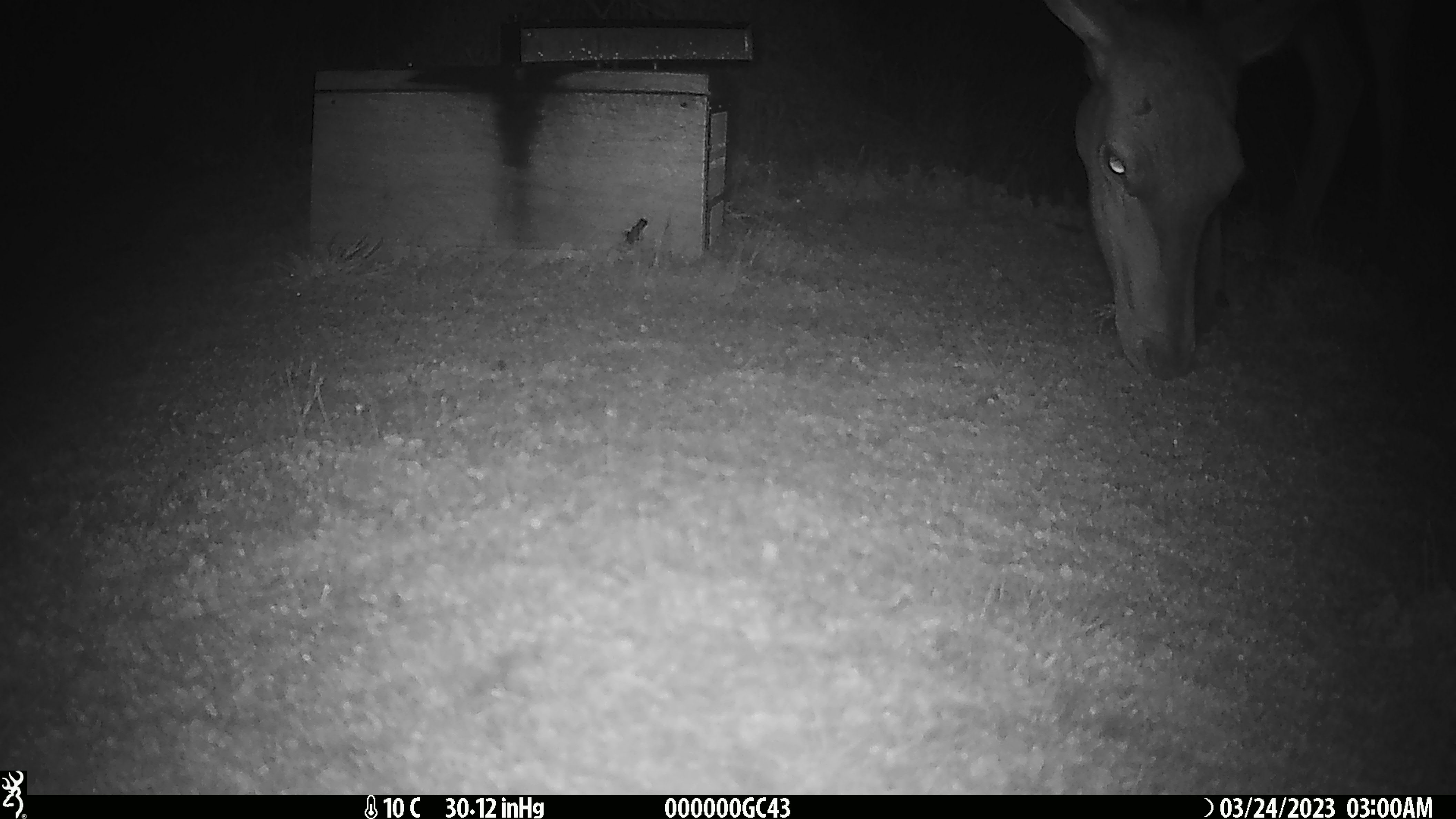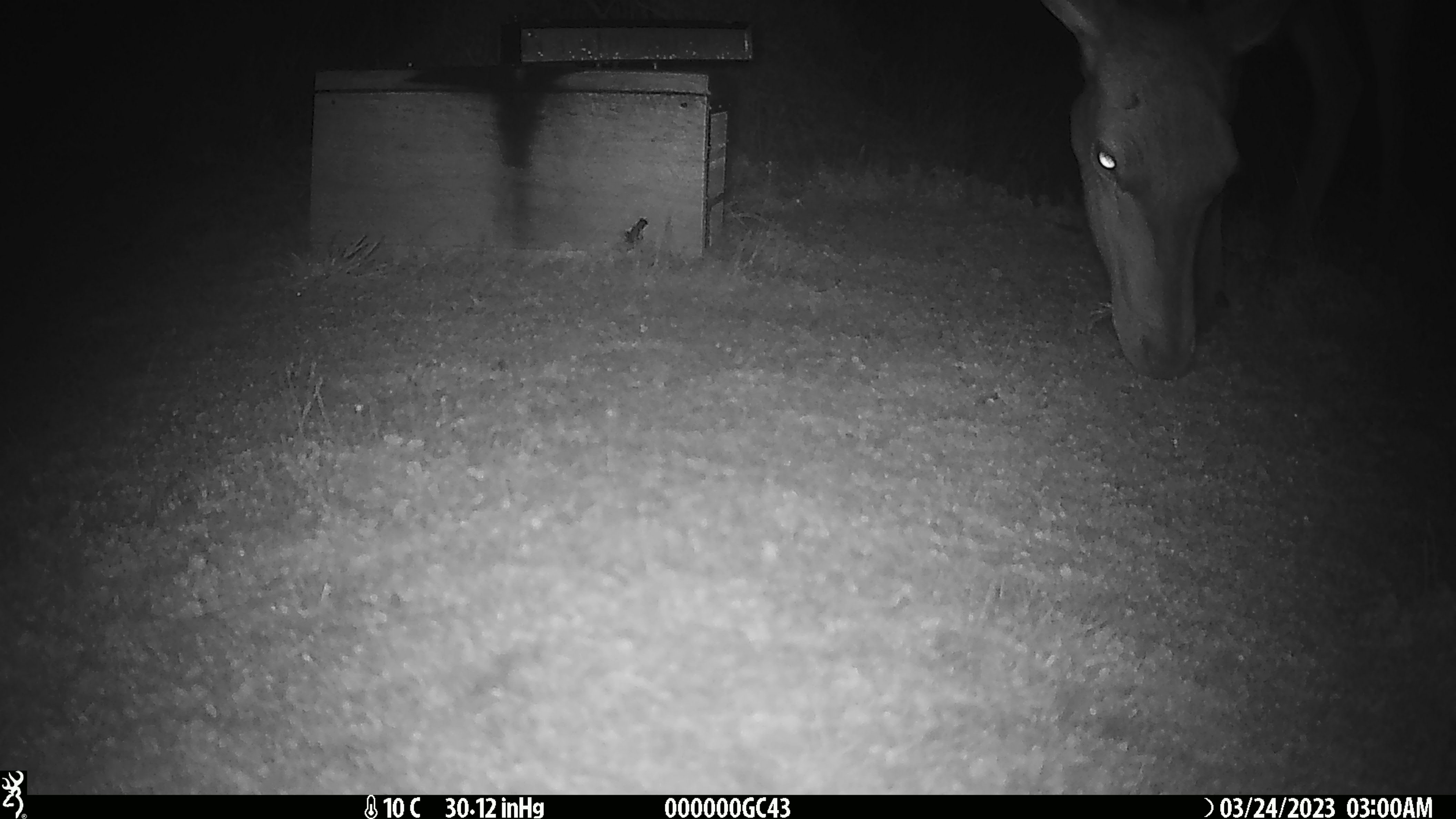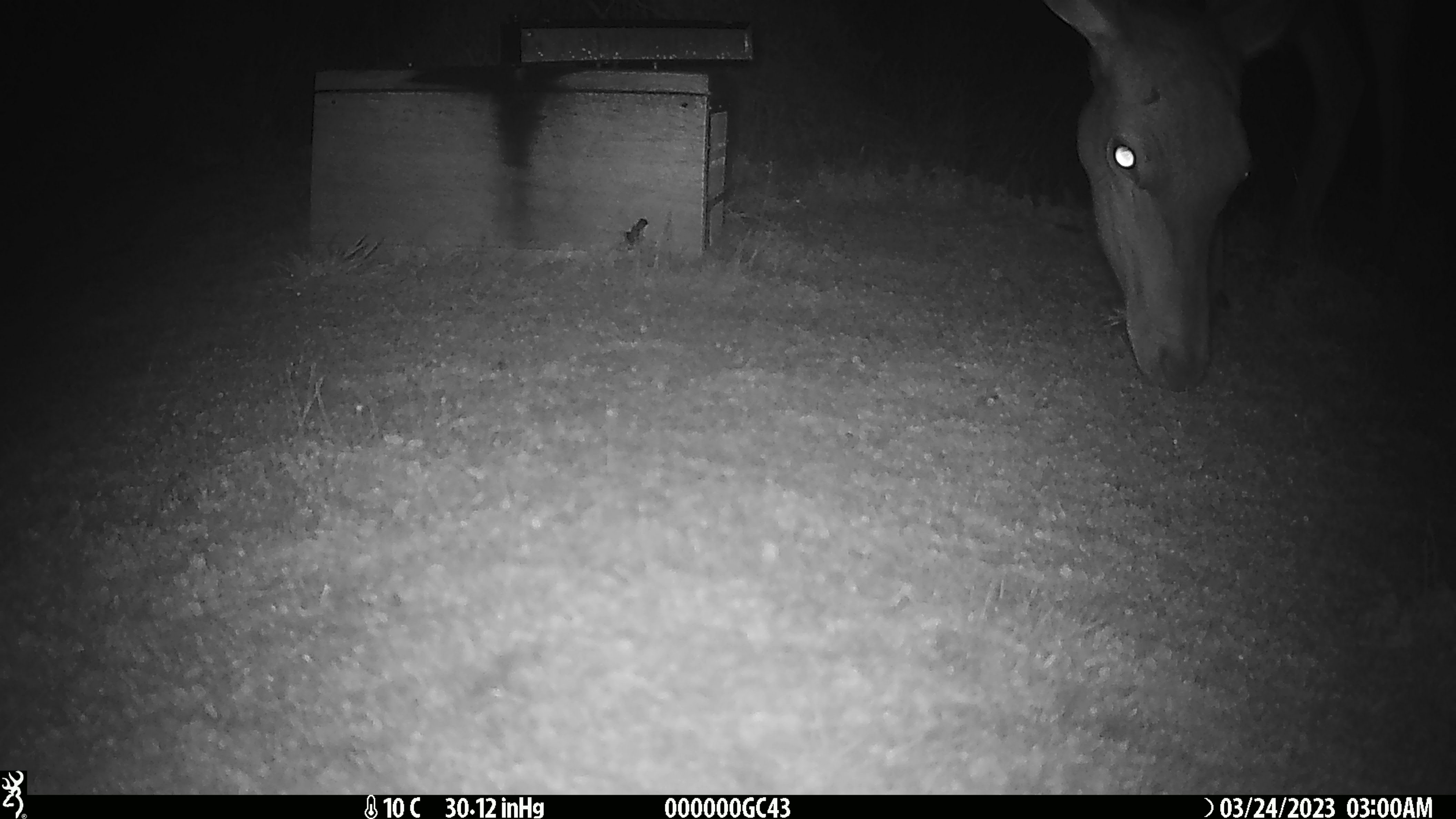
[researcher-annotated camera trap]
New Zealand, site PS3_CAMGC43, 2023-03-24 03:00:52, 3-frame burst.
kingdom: Animalia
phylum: Chordata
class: Mammalia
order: Artiodactyla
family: Cervidae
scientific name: Cervidae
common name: deer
Deer (Cervidae).